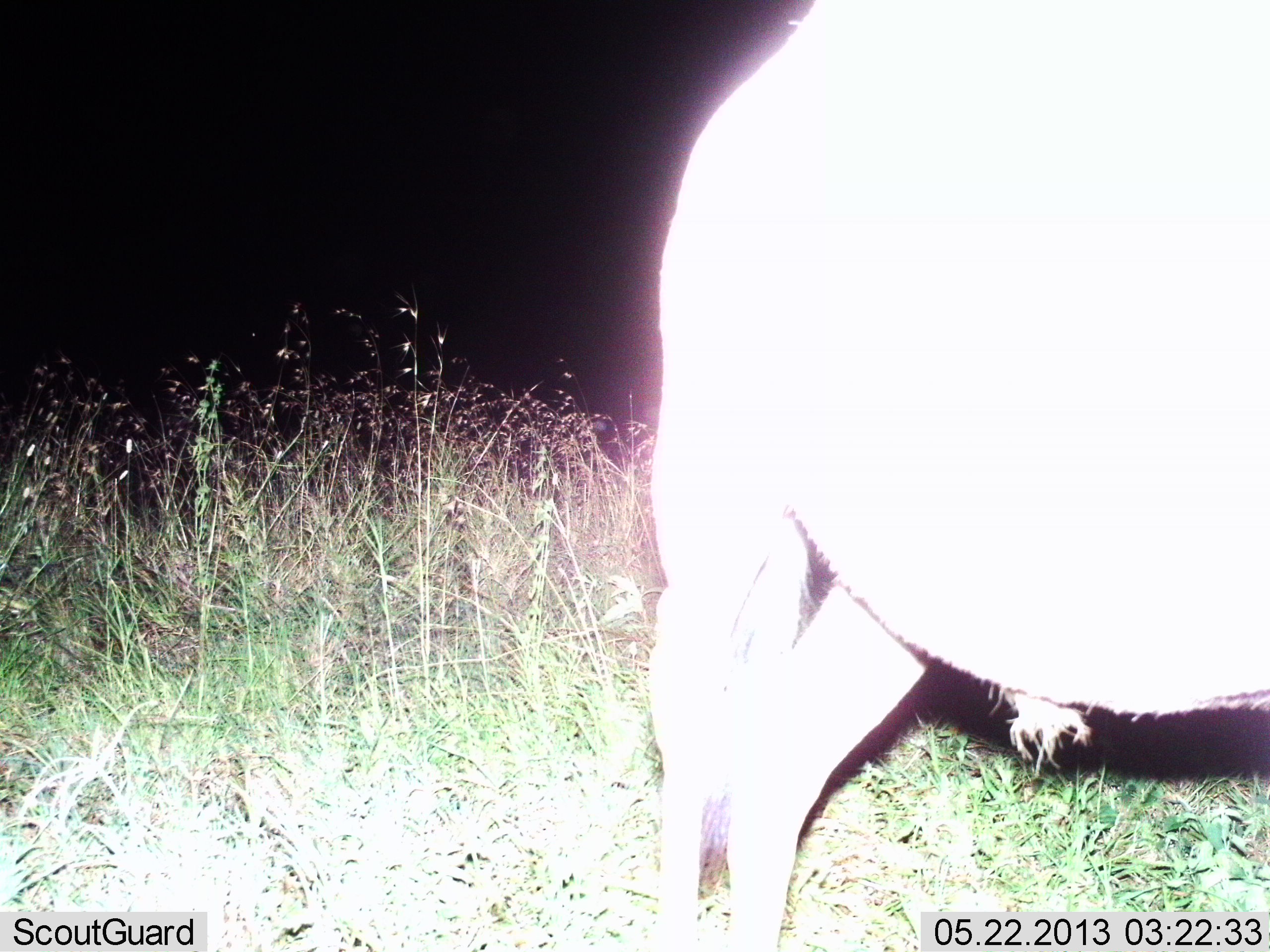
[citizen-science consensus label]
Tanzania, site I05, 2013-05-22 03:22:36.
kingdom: Animalia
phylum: Chordata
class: Mammalia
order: Artiodactyla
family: Bovidae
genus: Syncerus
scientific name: Syncerus caffer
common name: cape buffalo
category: buffalo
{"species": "buffalo (cape buffalo) (Syncerus caffer)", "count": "1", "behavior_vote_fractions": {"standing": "89%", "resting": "0%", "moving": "11%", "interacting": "0%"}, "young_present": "0%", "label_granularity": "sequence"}